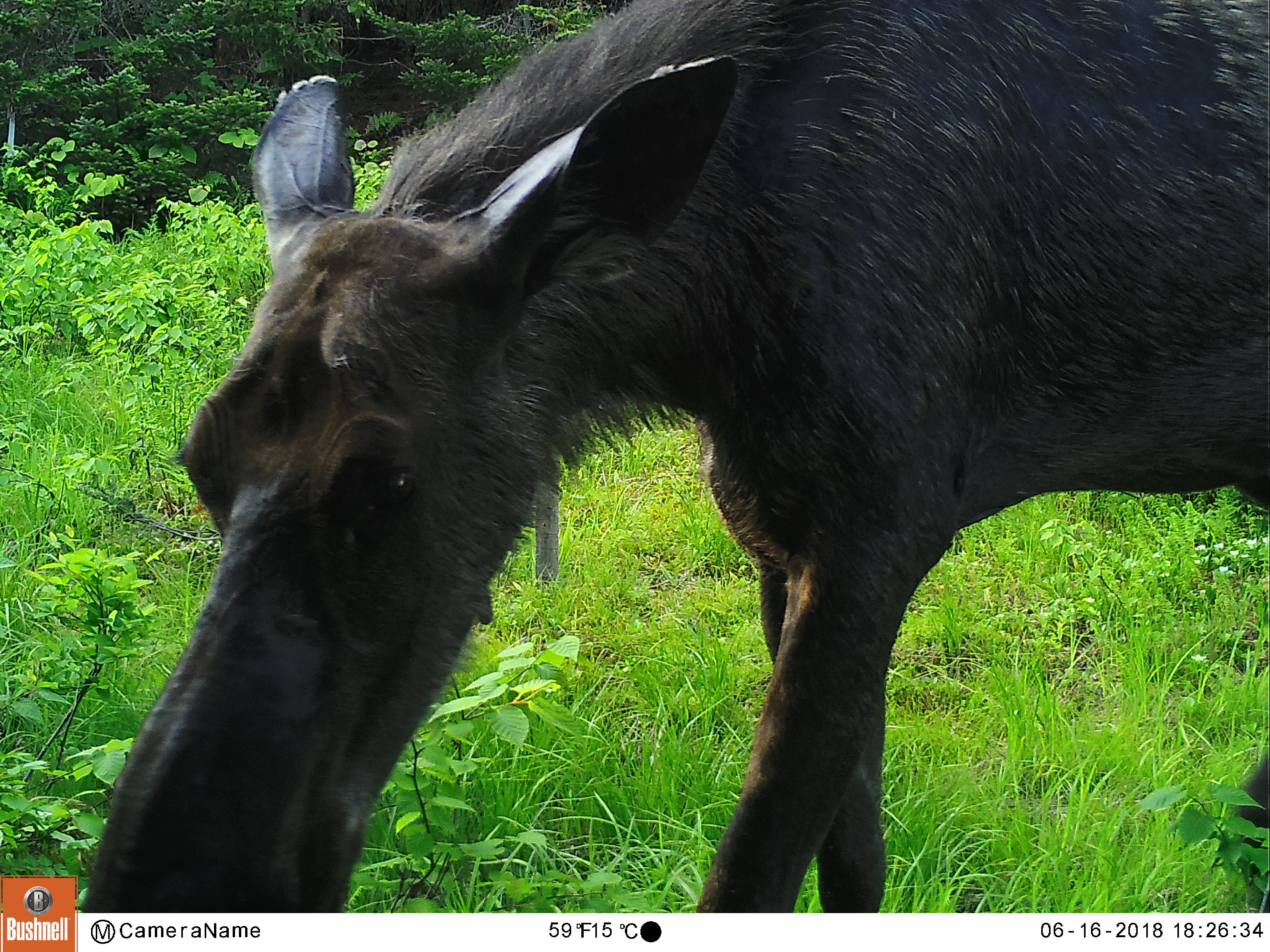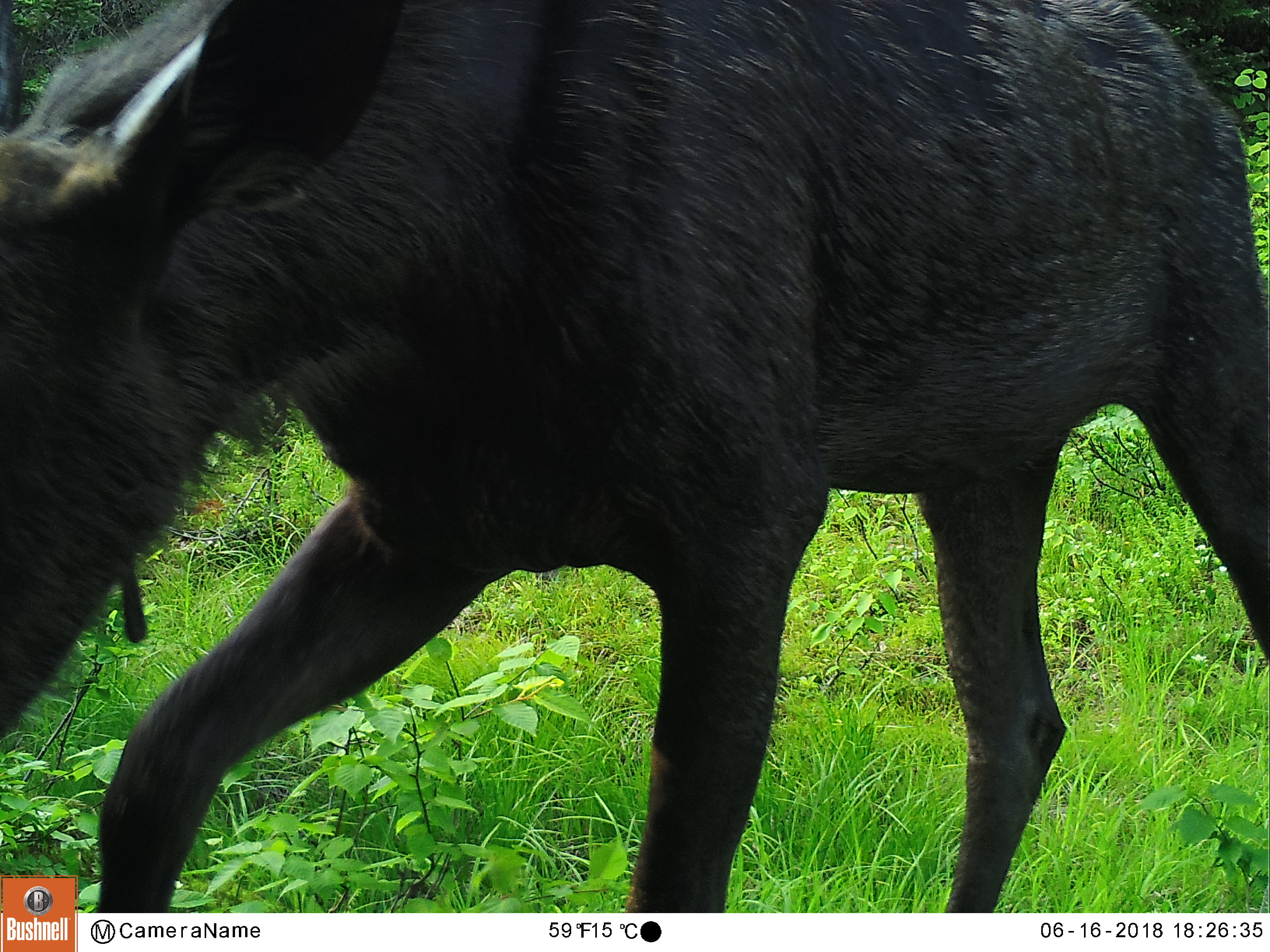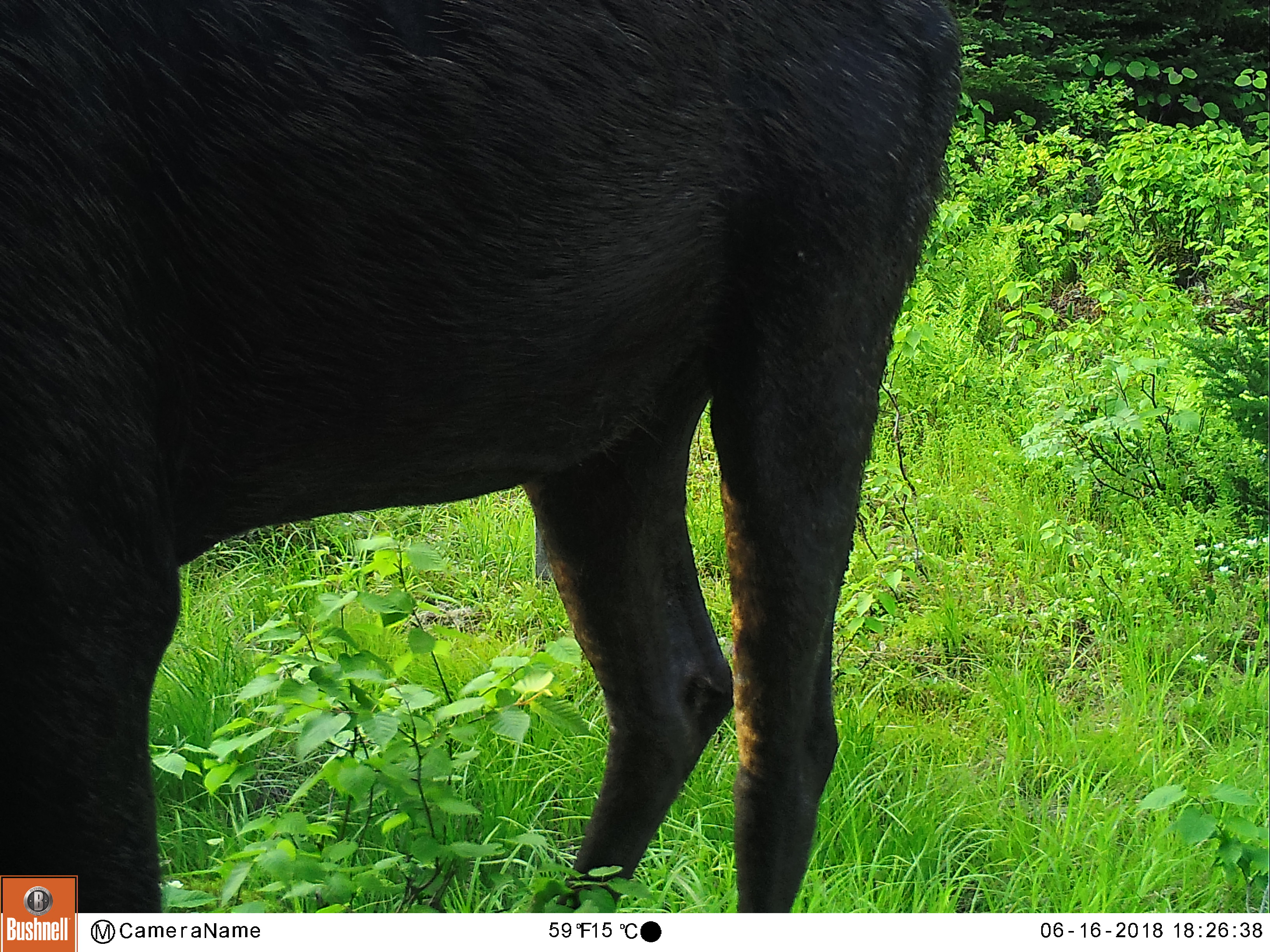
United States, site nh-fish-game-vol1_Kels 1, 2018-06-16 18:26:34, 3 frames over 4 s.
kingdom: Animalia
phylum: Chordata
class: Mammalia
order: Artiodactyla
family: Cervidae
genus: Alces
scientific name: Alces alces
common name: moose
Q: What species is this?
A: Moose (Alces alces).